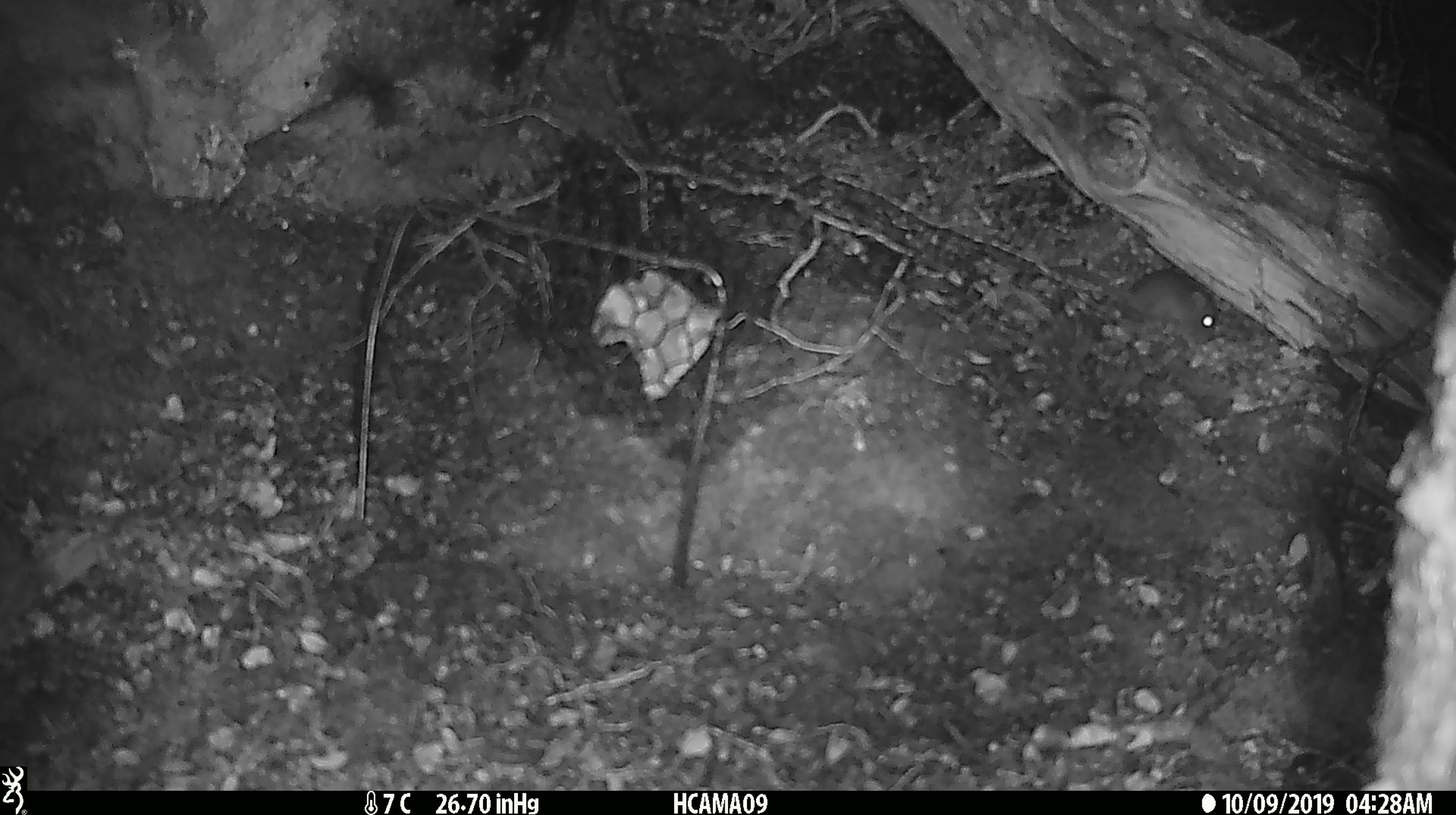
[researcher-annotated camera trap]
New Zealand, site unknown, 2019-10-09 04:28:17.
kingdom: Animalia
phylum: Chordata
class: Mammalia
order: Rodentia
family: Muridae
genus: Mus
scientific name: Mus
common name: mouse